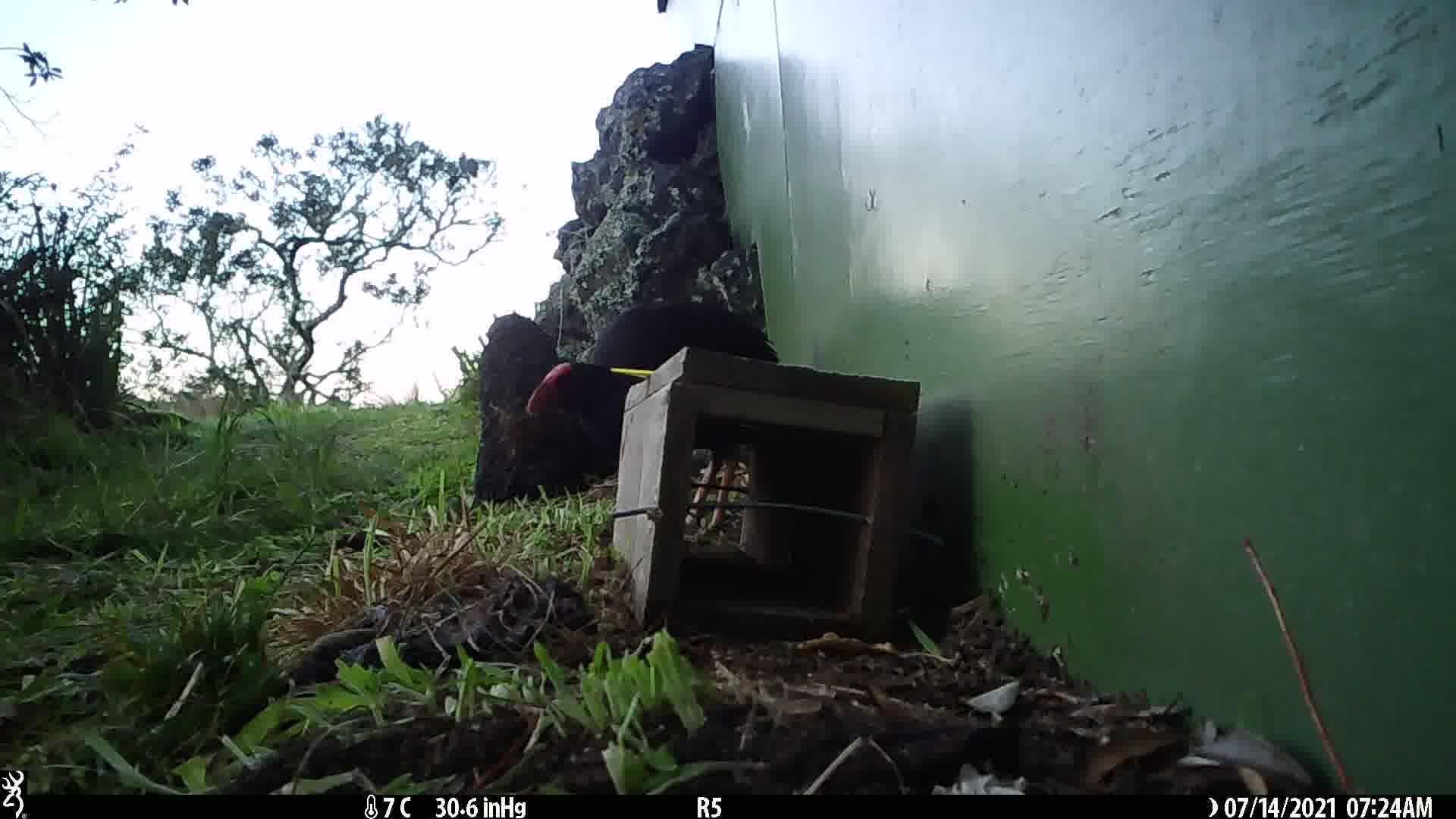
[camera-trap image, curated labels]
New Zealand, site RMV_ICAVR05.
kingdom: Animalia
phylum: Chordata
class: Aves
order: Gruiformes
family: Rallidae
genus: Porphyrio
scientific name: Porphyrio melanotus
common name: australasian swamphen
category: pukeko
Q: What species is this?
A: Pukeko (australasian swamphen) (Porphyrio melanotus).